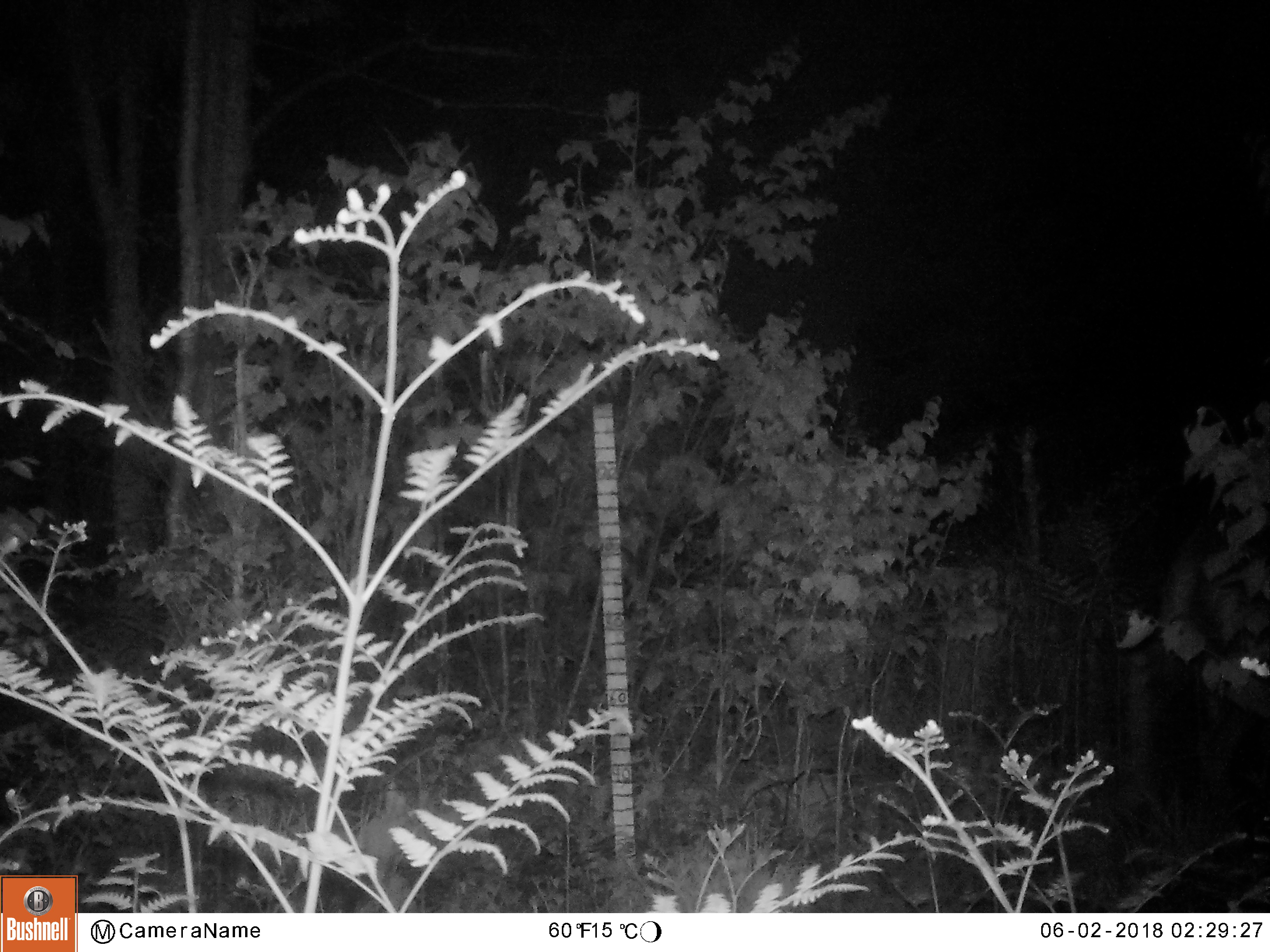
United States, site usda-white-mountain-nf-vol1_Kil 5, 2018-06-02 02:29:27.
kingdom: Animalia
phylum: Chordata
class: Mammalia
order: Artiodactyla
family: Cervidae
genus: Odocoileus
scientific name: Odocoileus virginianus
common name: white-tailed deer